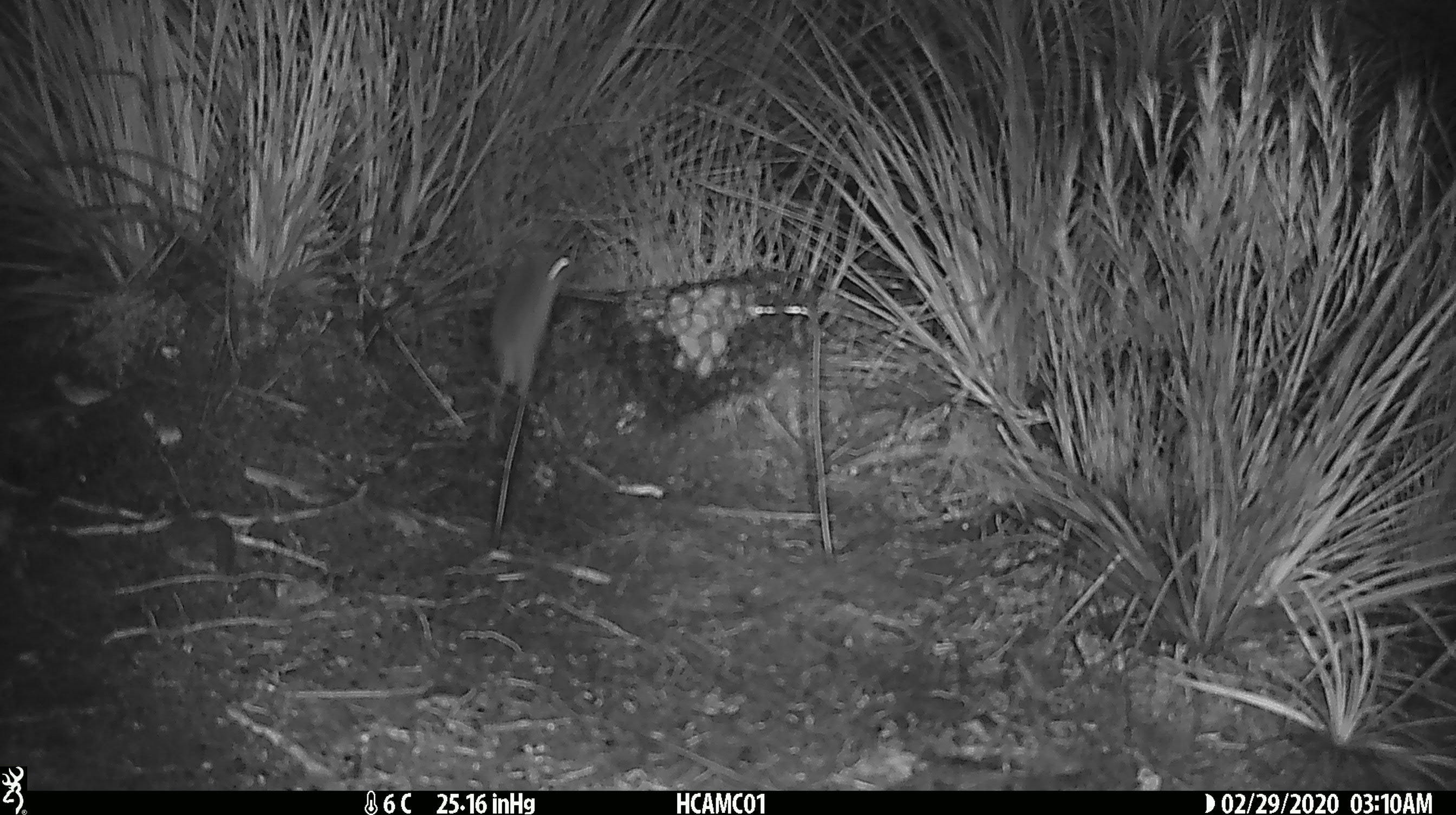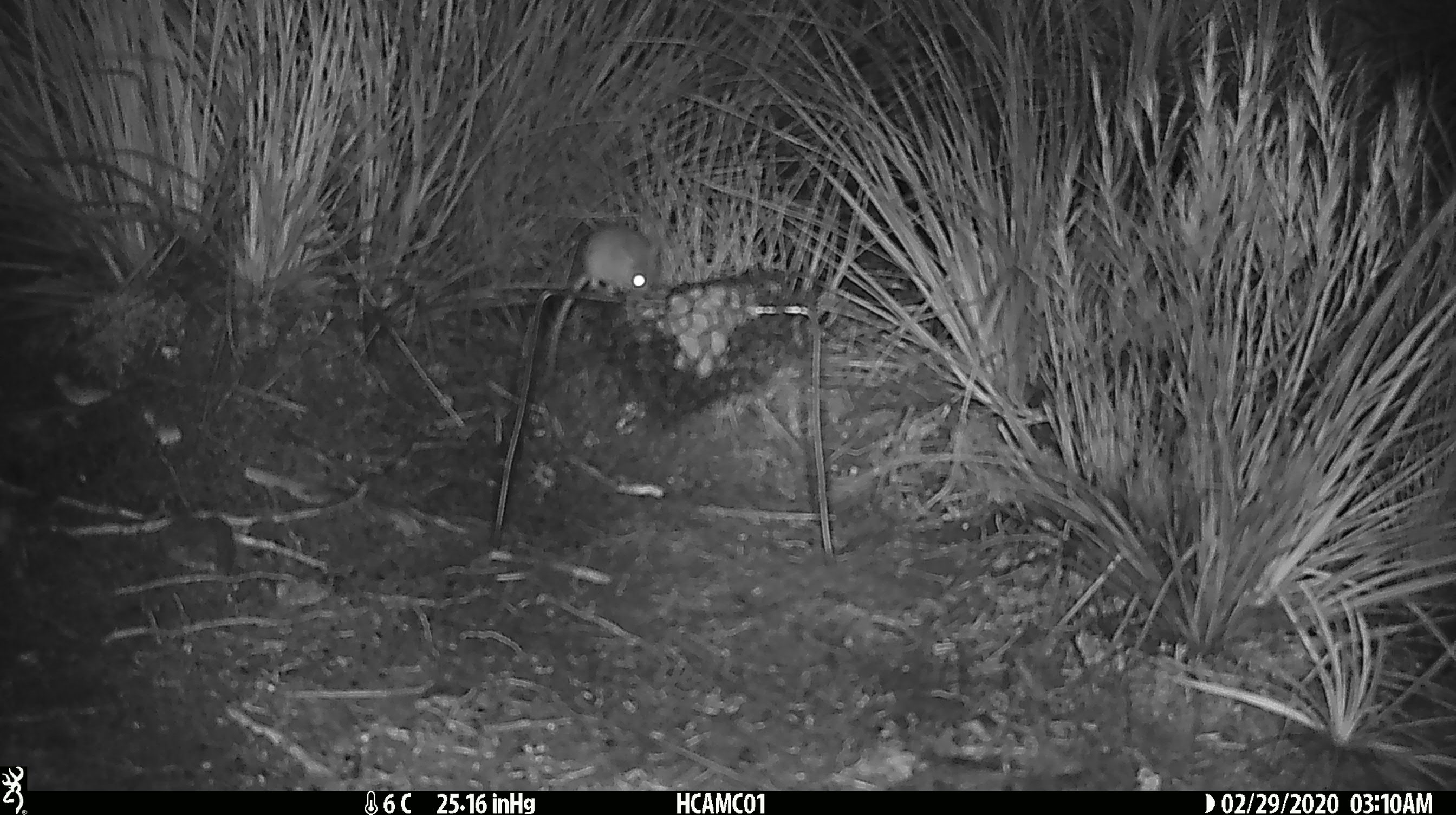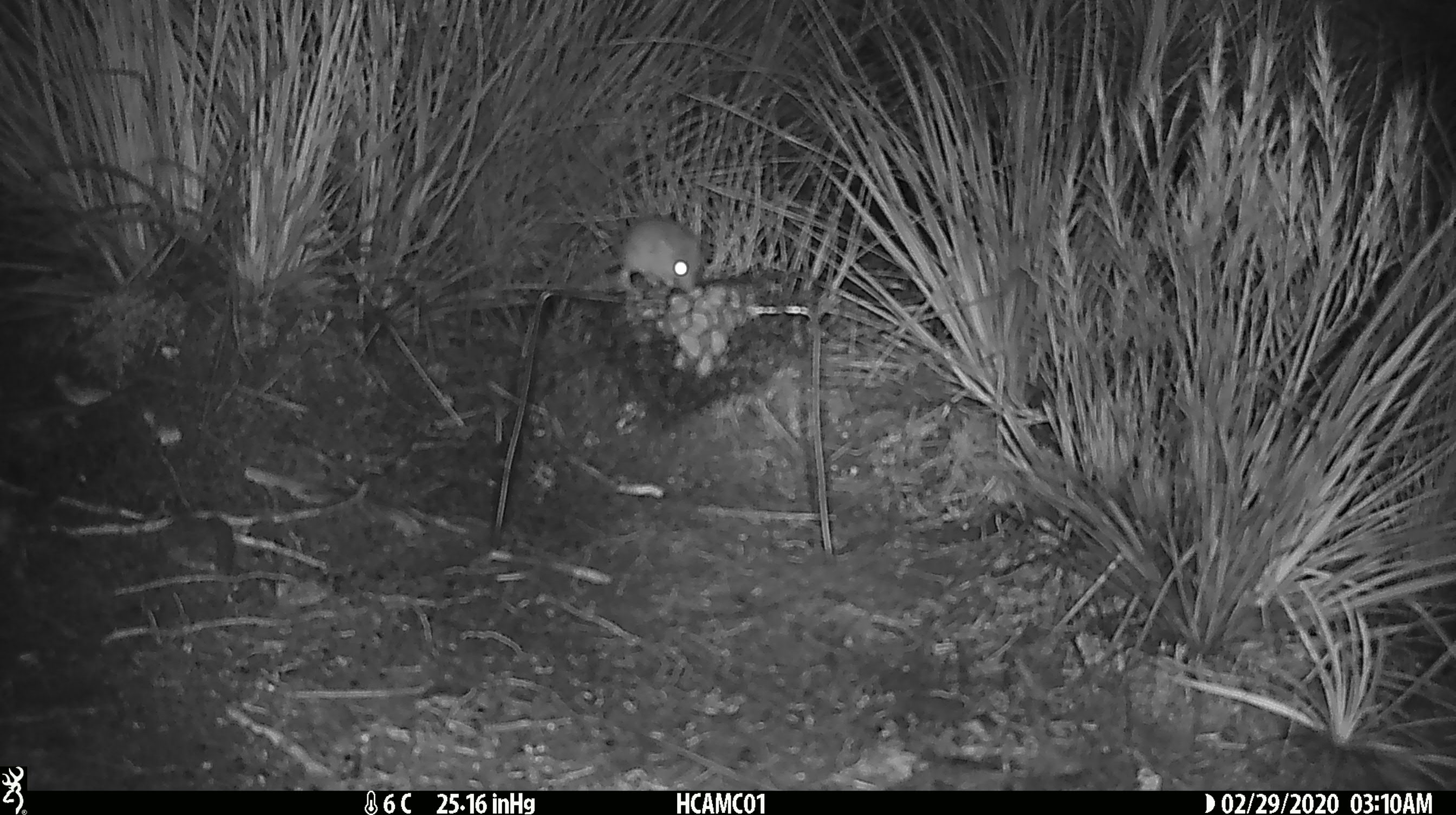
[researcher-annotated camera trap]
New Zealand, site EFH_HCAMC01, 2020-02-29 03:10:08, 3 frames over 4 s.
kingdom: Animalia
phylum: Chordata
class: Mammalia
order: Rodentia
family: Muridae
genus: Mus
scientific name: Mus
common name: mouse